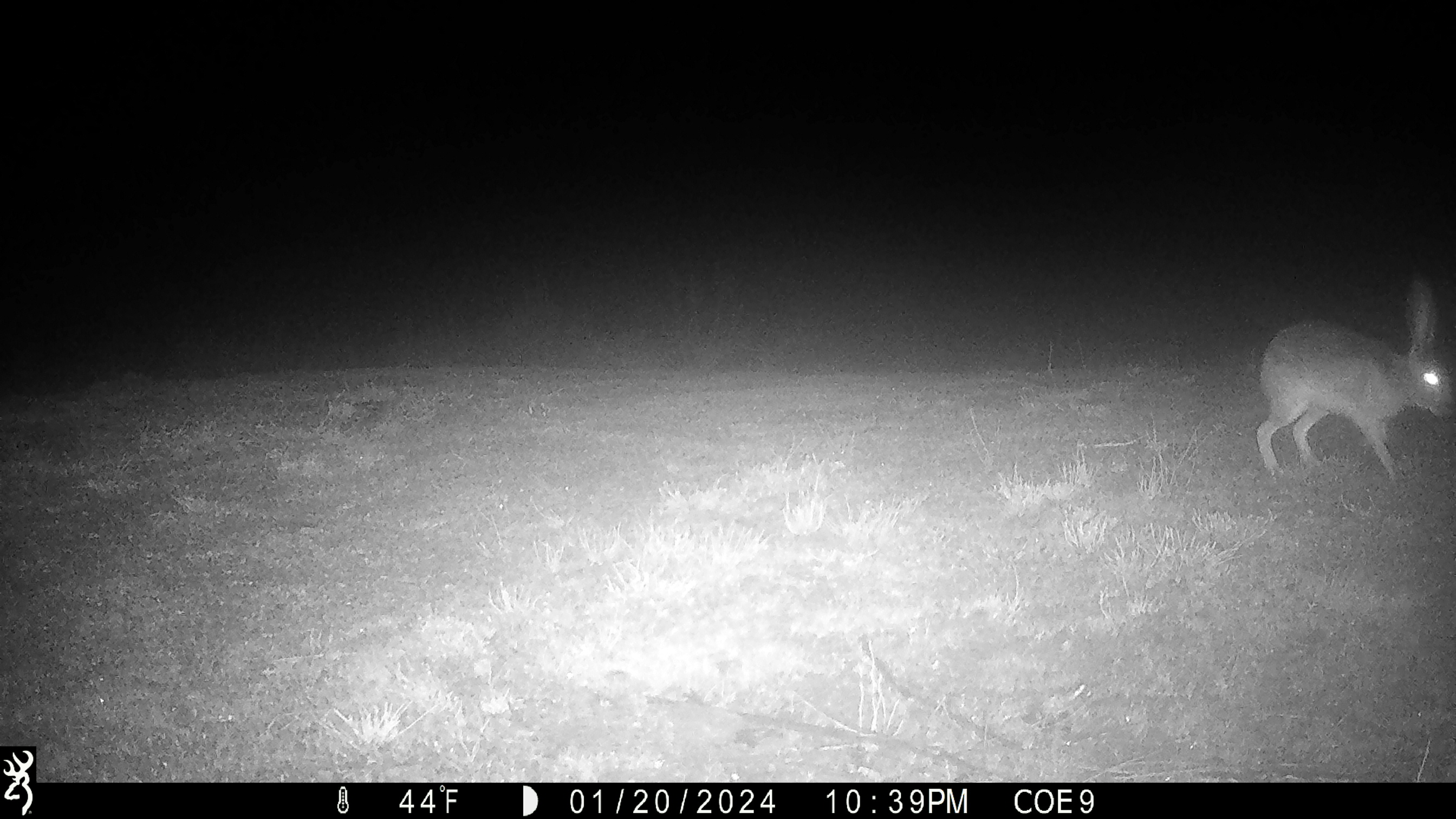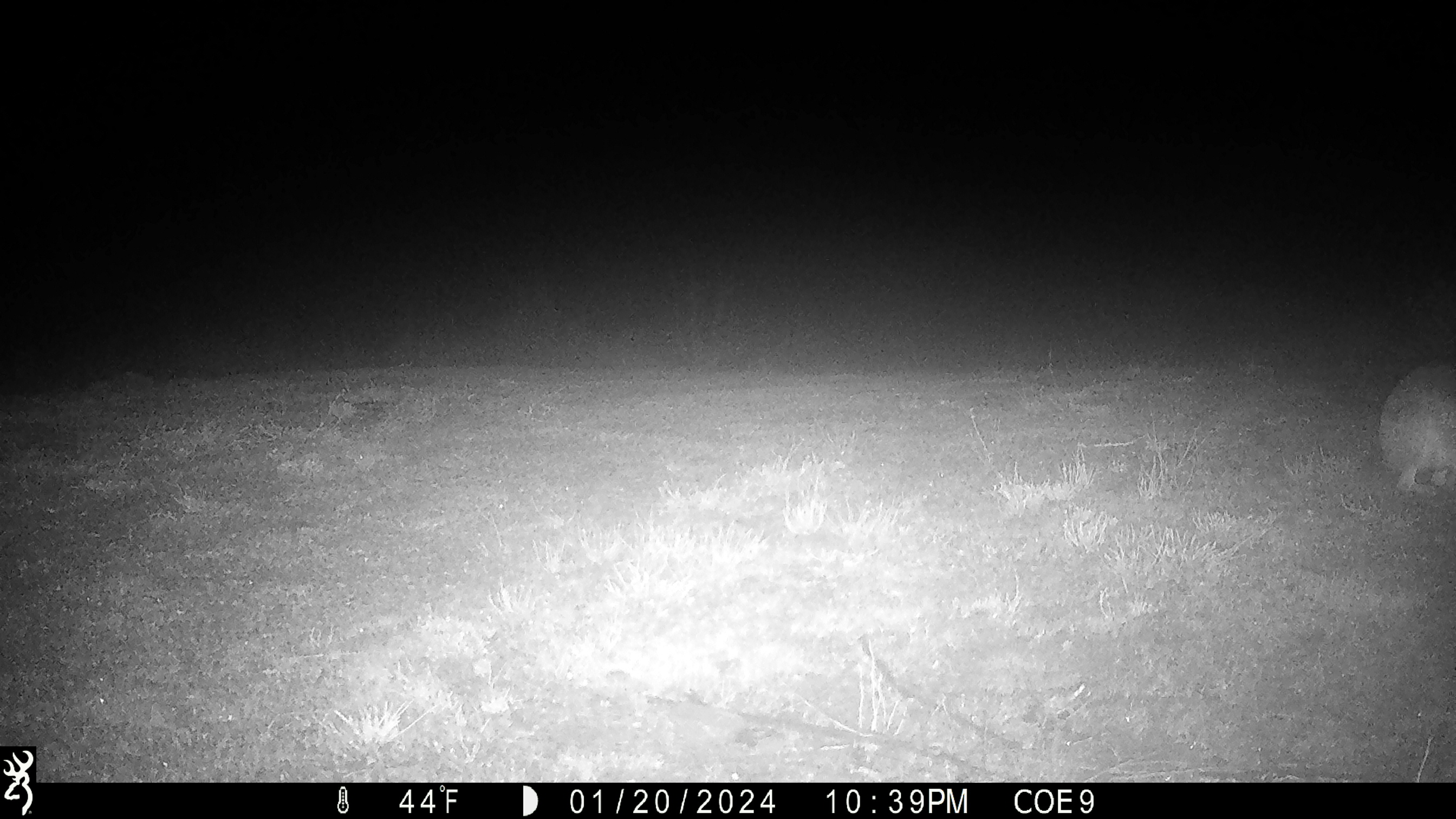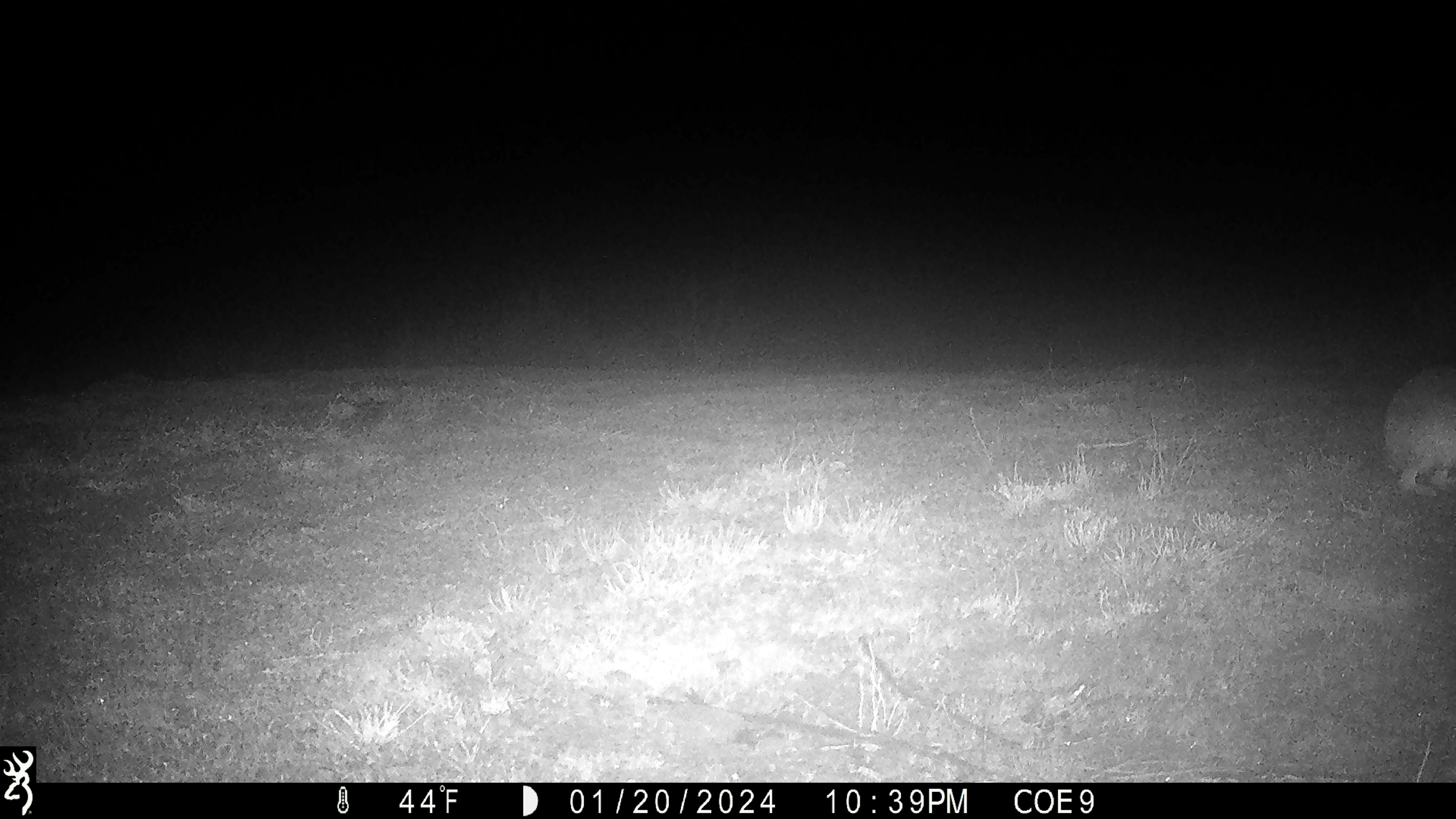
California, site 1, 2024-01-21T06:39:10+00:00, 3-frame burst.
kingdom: Animalia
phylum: Chordata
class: Mammalia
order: Lagomorpha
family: Leporidae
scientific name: Leporidae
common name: rabbit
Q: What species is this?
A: Rabbit (Leporidae).